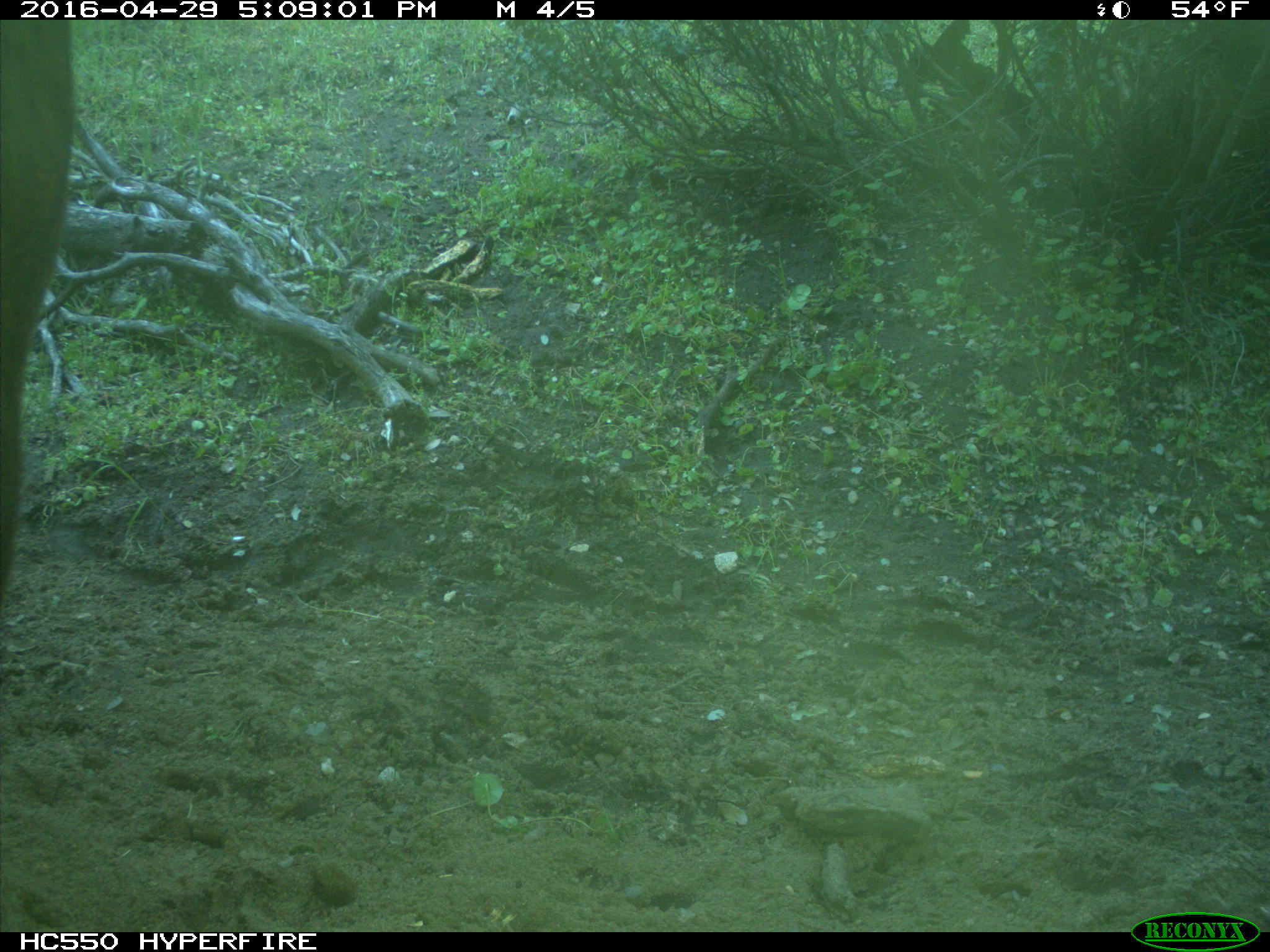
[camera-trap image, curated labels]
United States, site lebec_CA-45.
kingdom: Animalia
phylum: Chordata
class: Mammalia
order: Artiodactyla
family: Bovidae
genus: Bos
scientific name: Bos taurus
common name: domestic cow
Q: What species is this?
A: Bos taurus (domestic cow).